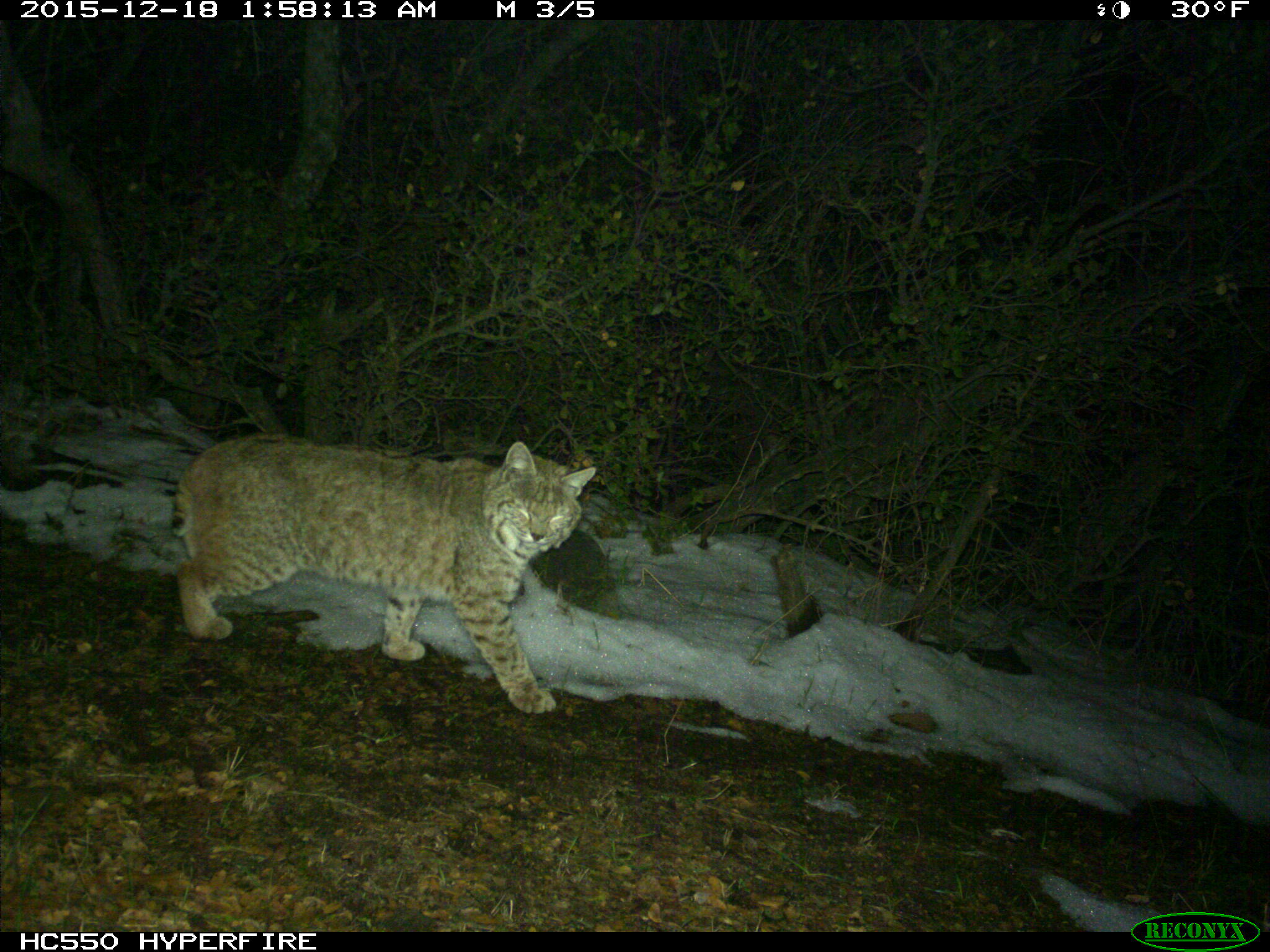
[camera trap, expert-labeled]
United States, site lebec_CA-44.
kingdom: Animalia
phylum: Chordata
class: Mammalia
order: Carnivora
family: Felidae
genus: Lynx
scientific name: Lynx rufus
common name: bobcat